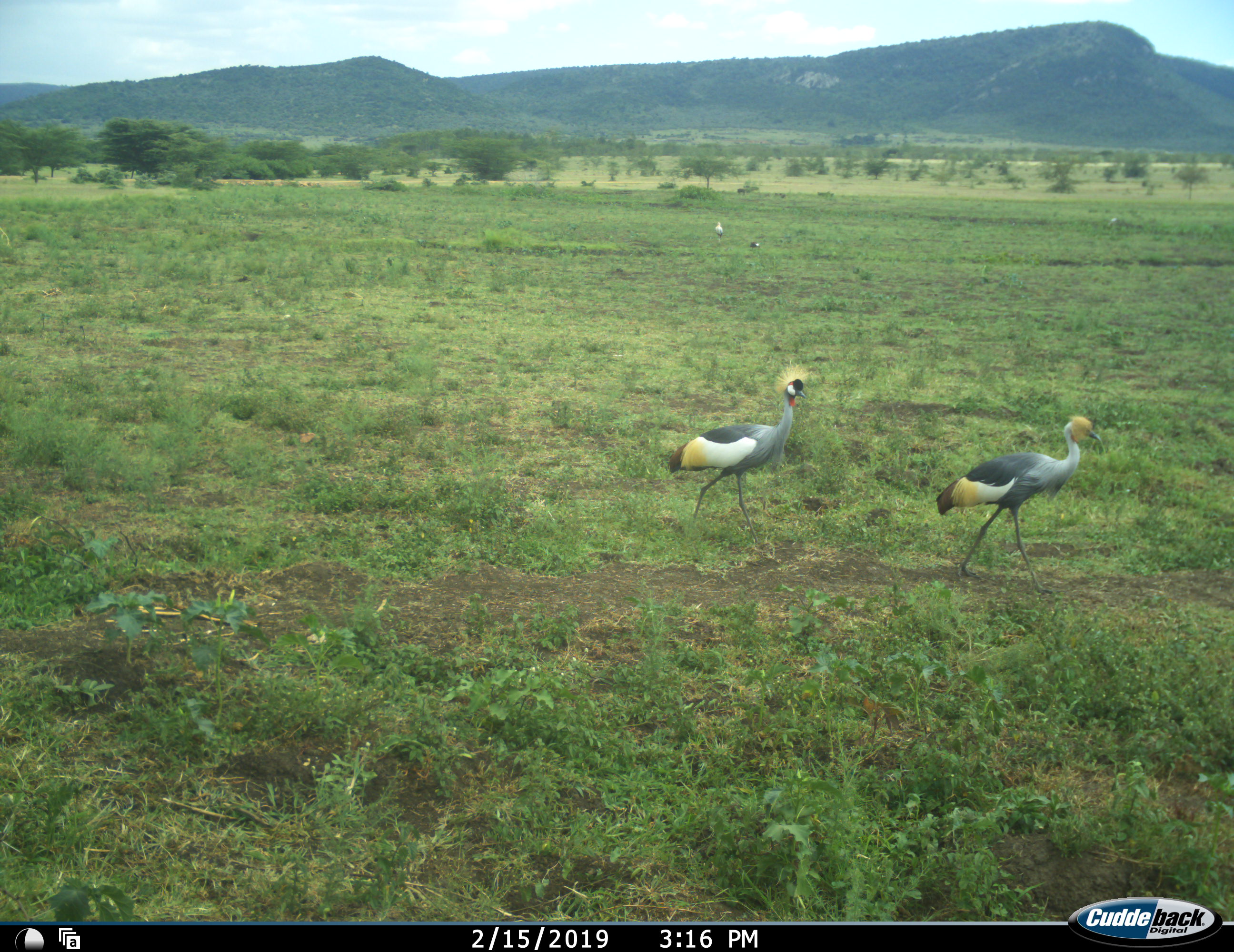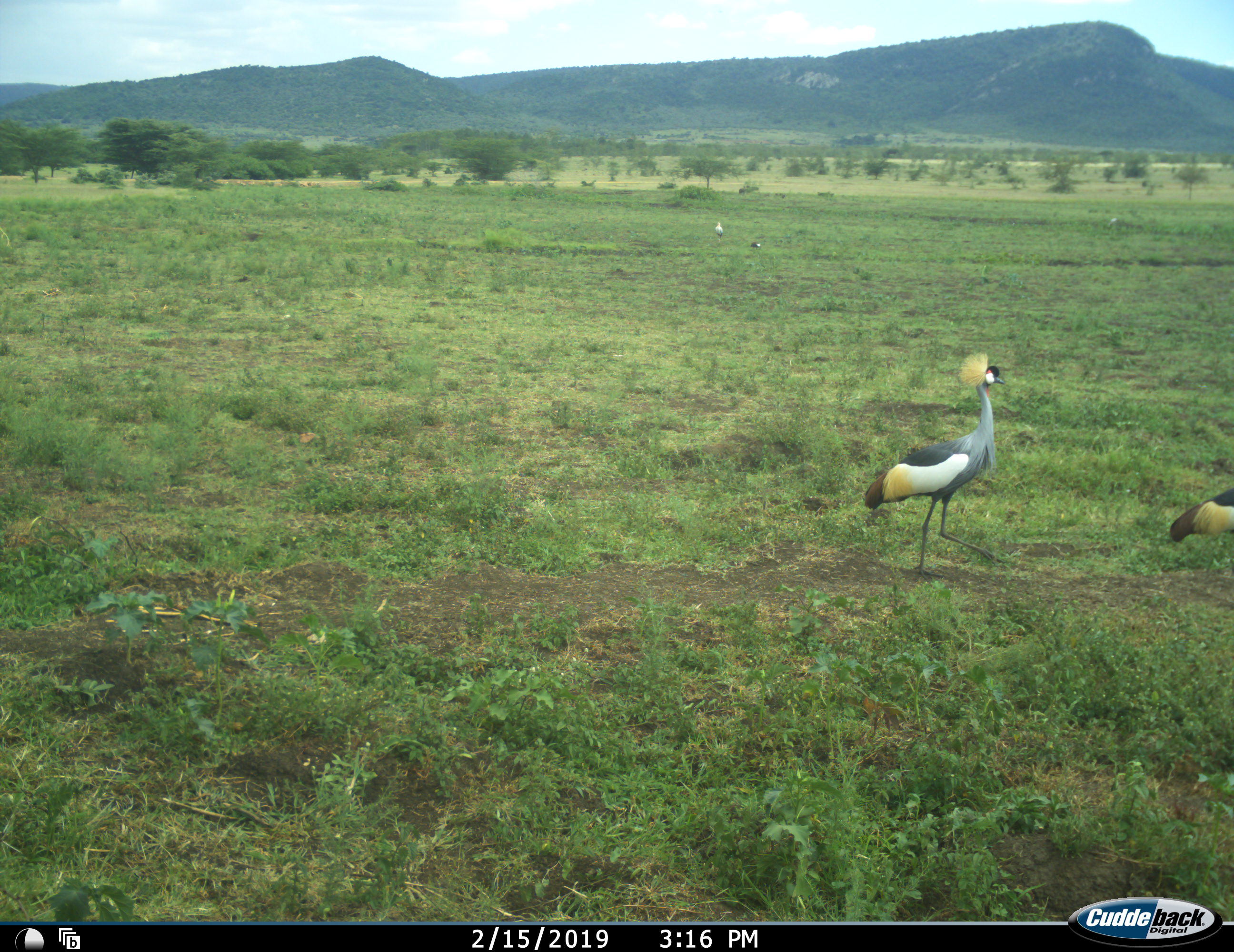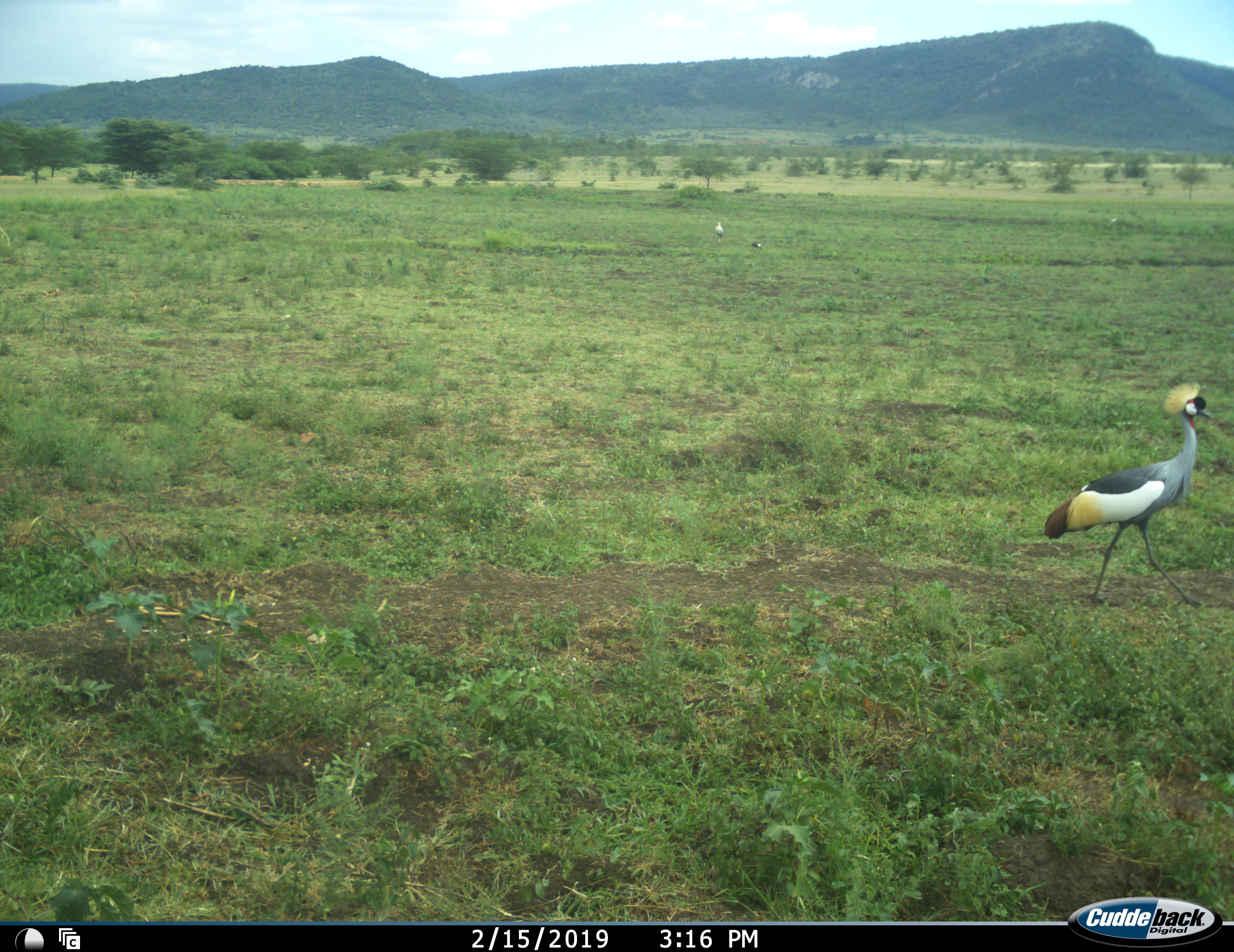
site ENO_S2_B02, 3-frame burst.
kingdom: Animalia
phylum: Chordata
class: Aves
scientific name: Aves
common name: bird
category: birdother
Birdother (bird) (Aves), count 2. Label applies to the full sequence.